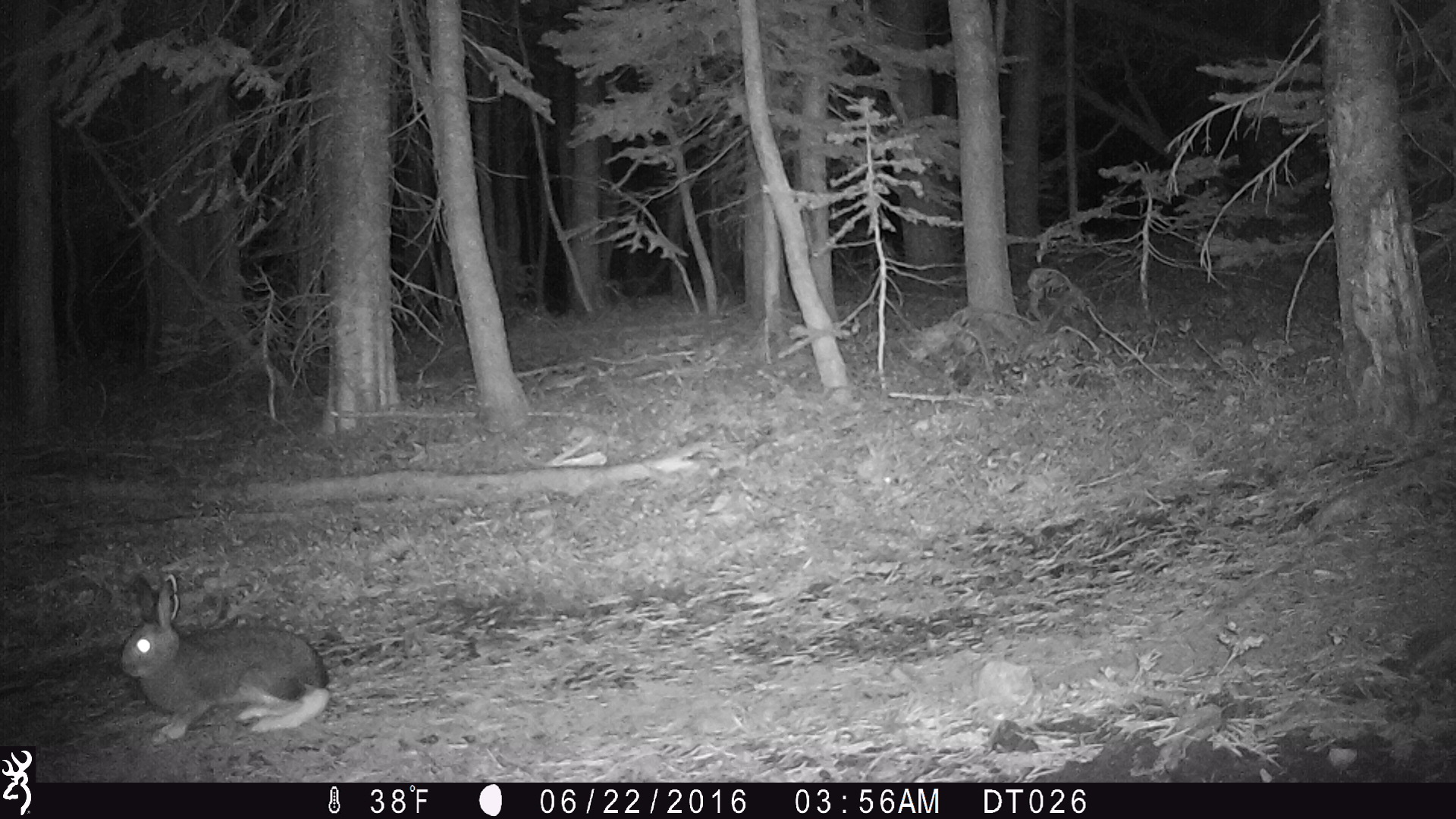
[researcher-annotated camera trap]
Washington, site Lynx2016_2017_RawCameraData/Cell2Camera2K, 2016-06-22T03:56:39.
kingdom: Animalia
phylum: Chordata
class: Mammalia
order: Lagomorpha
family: Leporidae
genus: Lepus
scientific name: Lepus americanus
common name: snowshoe hare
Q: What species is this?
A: Lepus americanus (snowshoe hare).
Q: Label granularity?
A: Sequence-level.